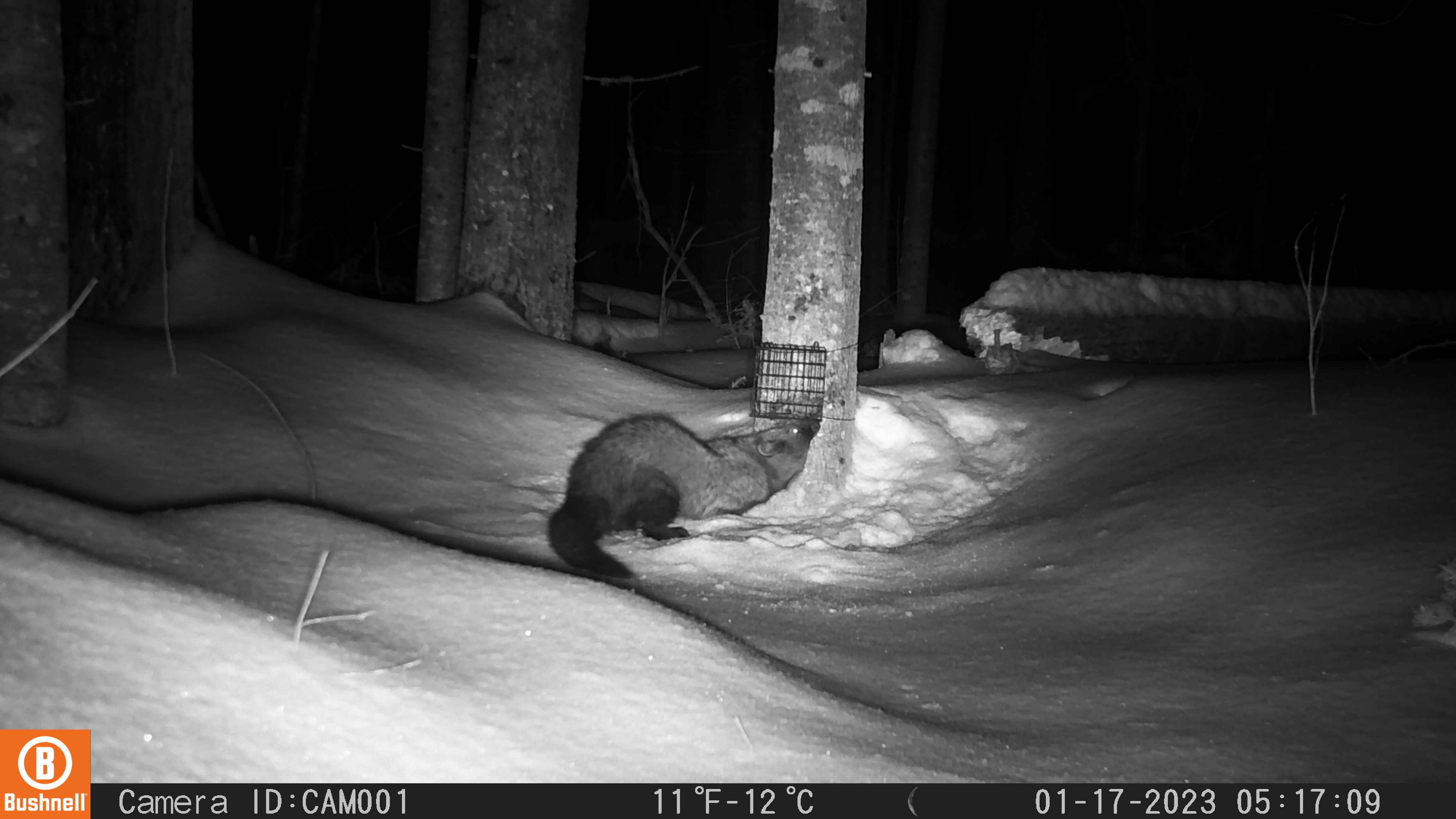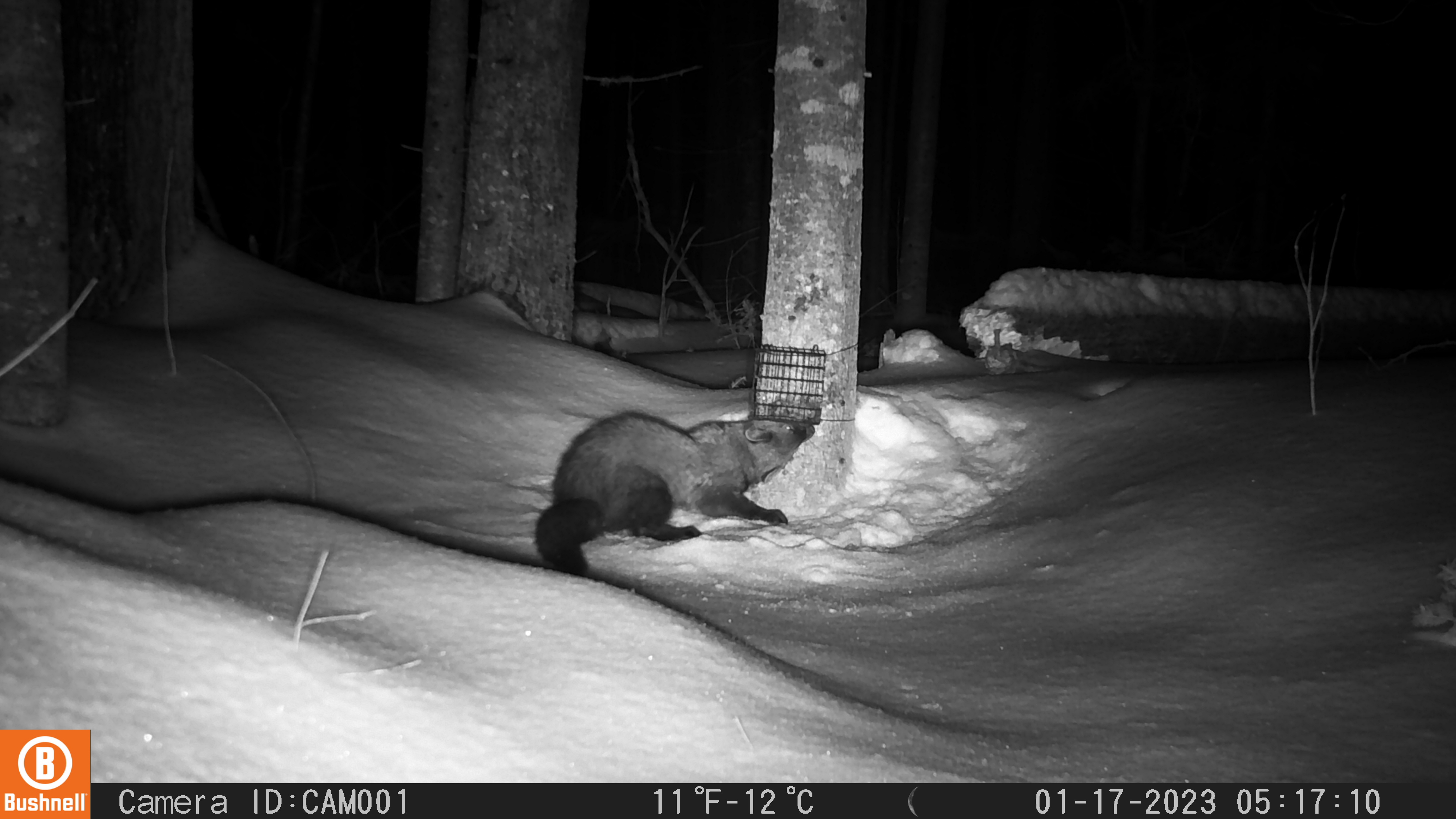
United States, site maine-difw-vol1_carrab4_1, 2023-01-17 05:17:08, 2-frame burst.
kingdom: Animalia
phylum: Chordata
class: Mammalia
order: Carnivora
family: Mustelidae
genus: Pekania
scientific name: Pekania pennanti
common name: fisher